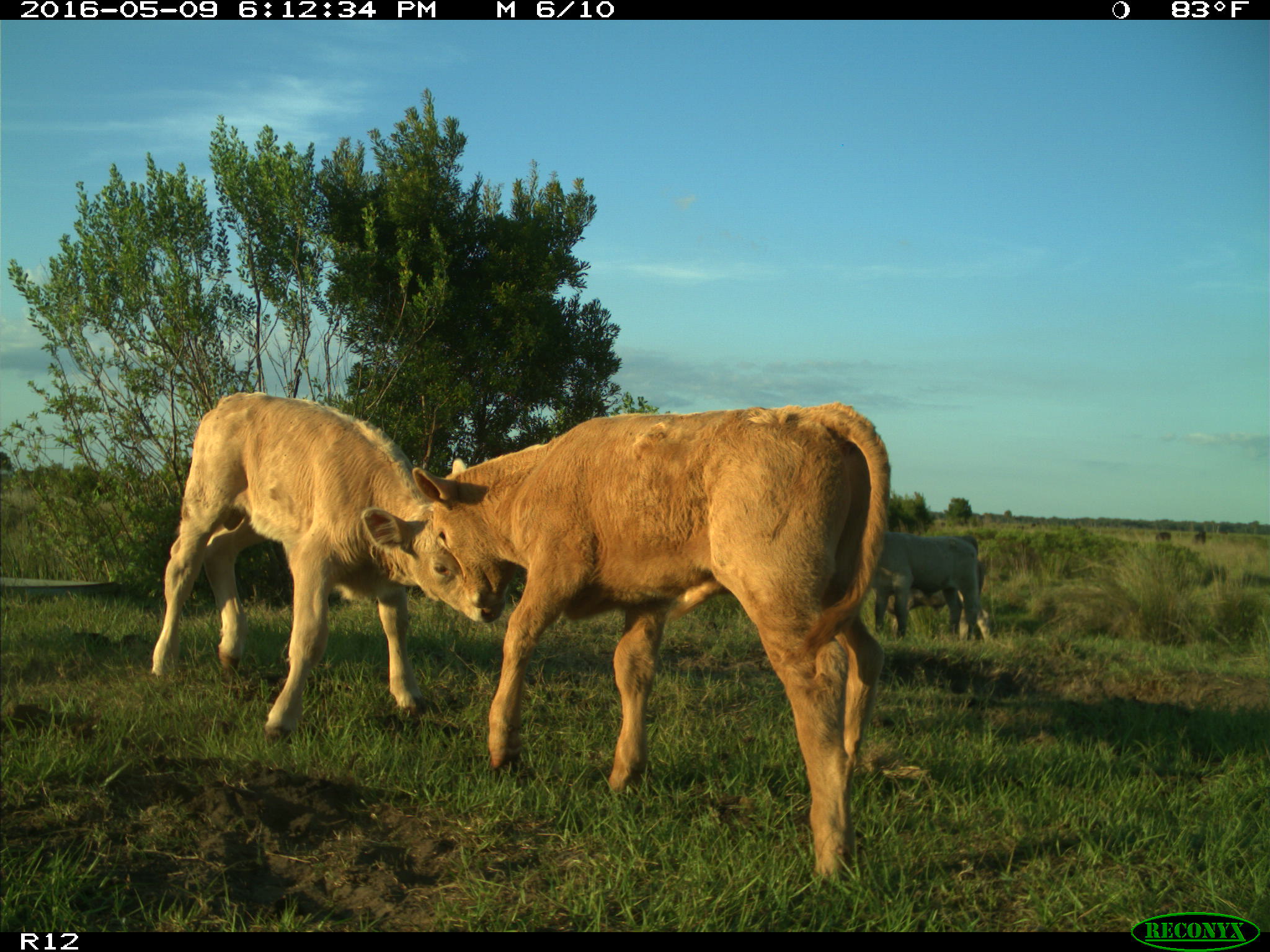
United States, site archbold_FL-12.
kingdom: Animalia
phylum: Chordata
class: Mammalia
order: Artiodactyla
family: Bovidae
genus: Bos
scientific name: Bos taurus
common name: domestic cow